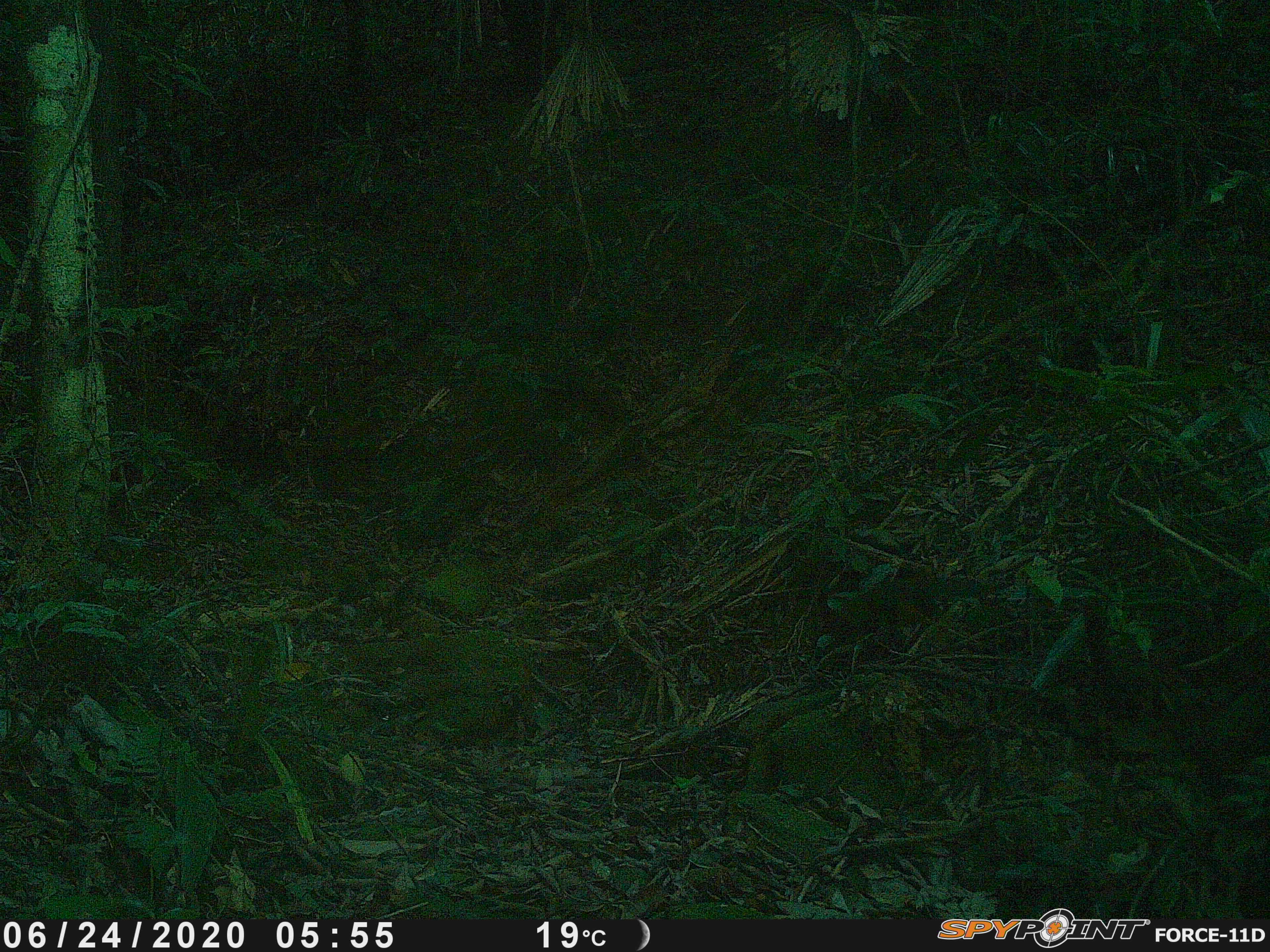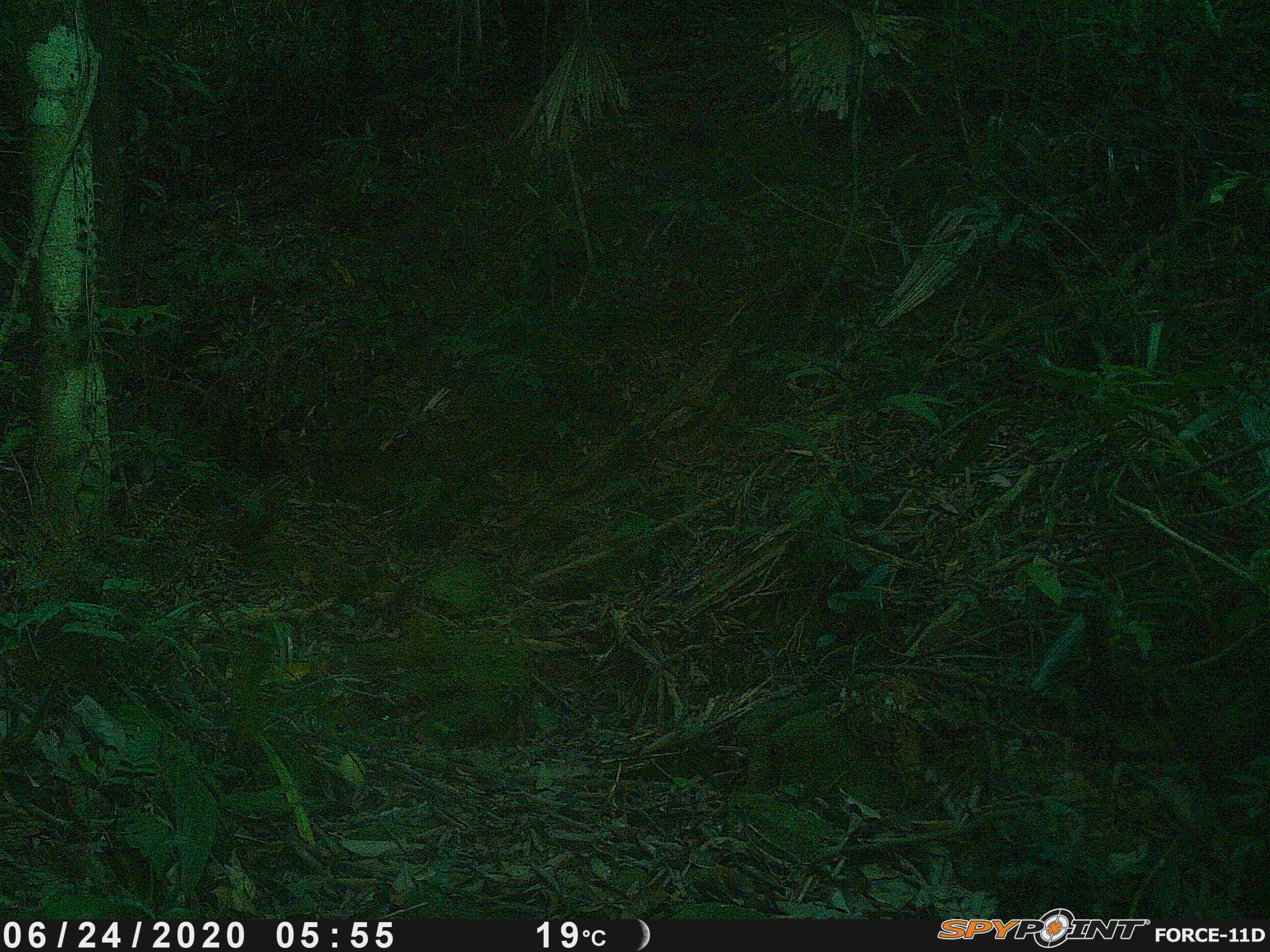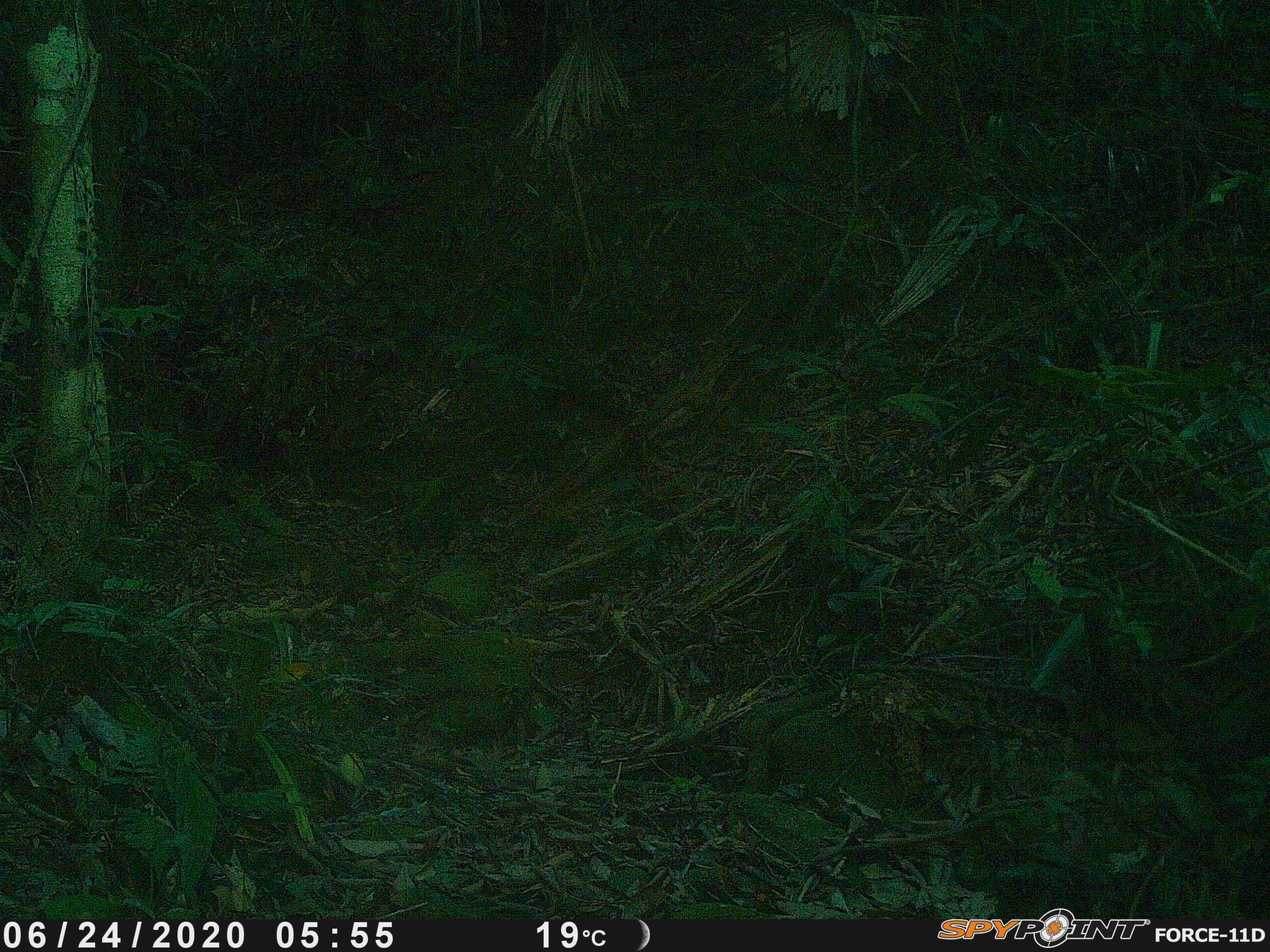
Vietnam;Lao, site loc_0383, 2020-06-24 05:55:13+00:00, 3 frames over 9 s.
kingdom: Animalia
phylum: Chordata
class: Mammalia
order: Rodentia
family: Sciuridae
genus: Sciurus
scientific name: Sciurus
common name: squirrel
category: unidentified squirrel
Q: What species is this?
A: Unidentified squirrel (squirrel) (Sciurus).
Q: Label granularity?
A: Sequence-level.